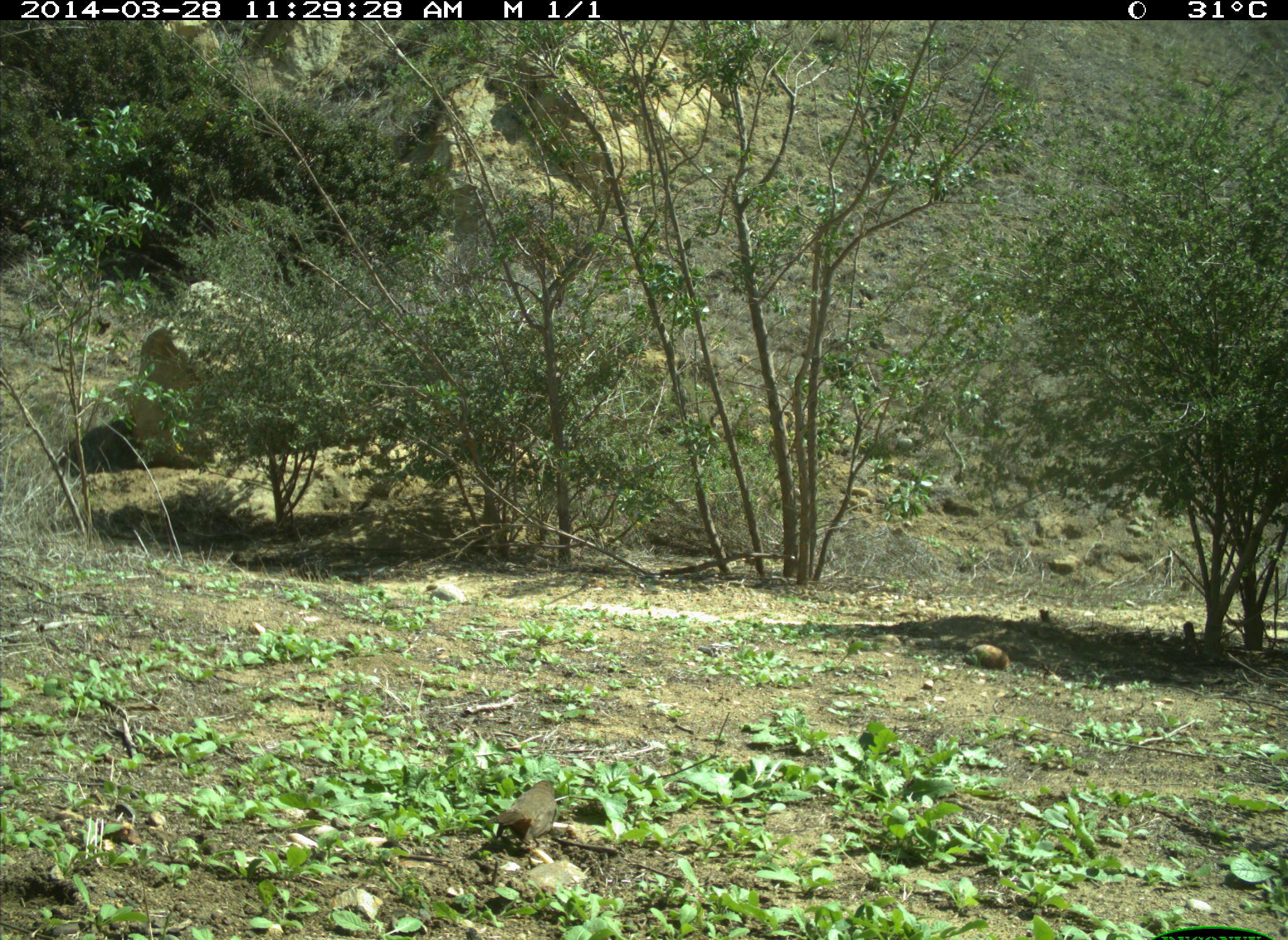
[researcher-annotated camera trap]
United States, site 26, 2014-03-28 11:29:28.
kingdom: Animalia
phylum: Chordata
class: Mammalia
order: Rodentia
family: Sciuridae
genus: Sciurus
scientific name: Sciurus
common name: squirrel